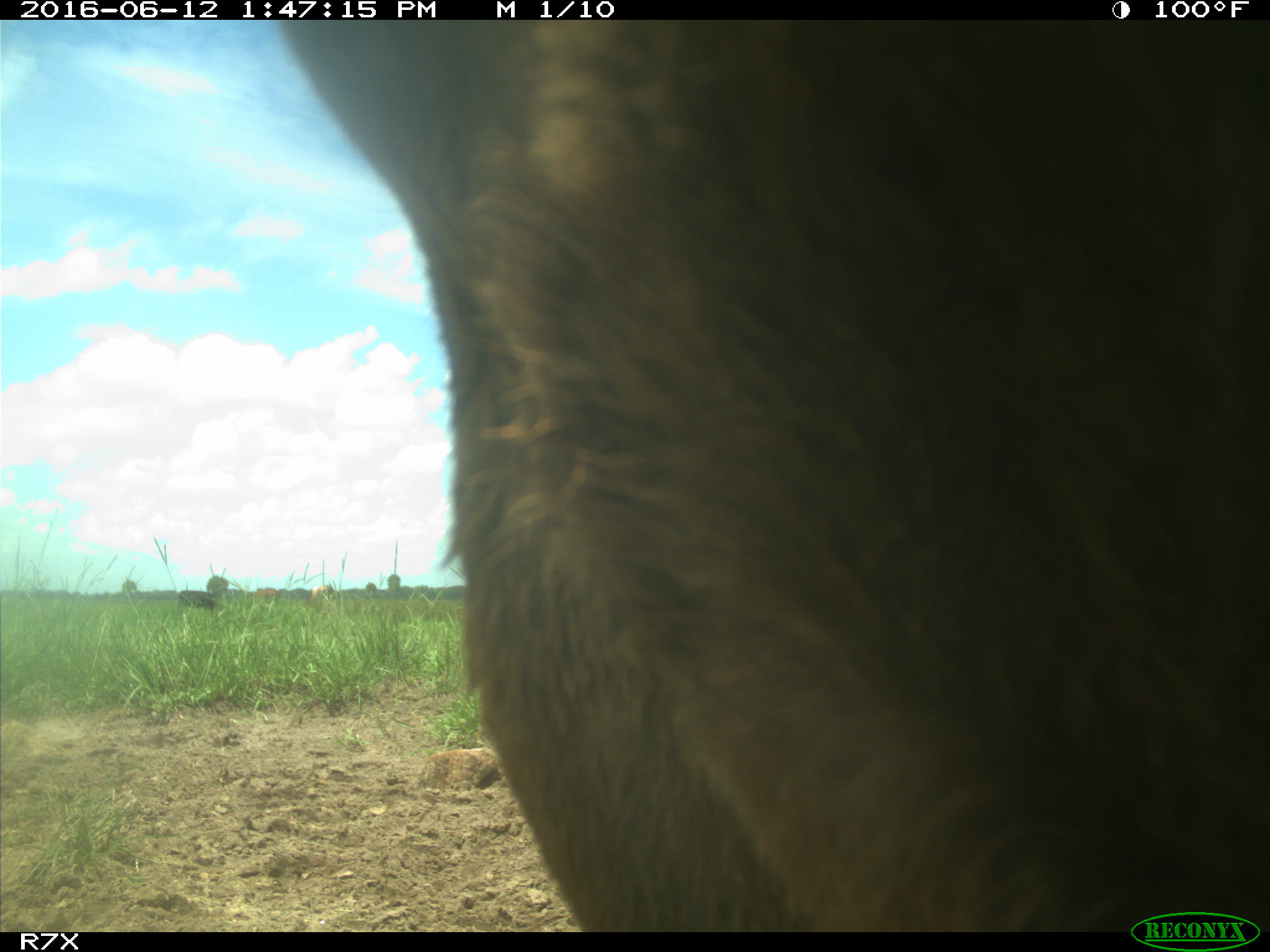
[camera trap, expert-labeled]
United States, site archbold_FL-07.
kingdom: Animalia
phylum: Chordata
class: Mammalia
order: Artiodactyla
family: Bovidae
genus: Bos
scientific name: Bos taurus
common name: domestic cow